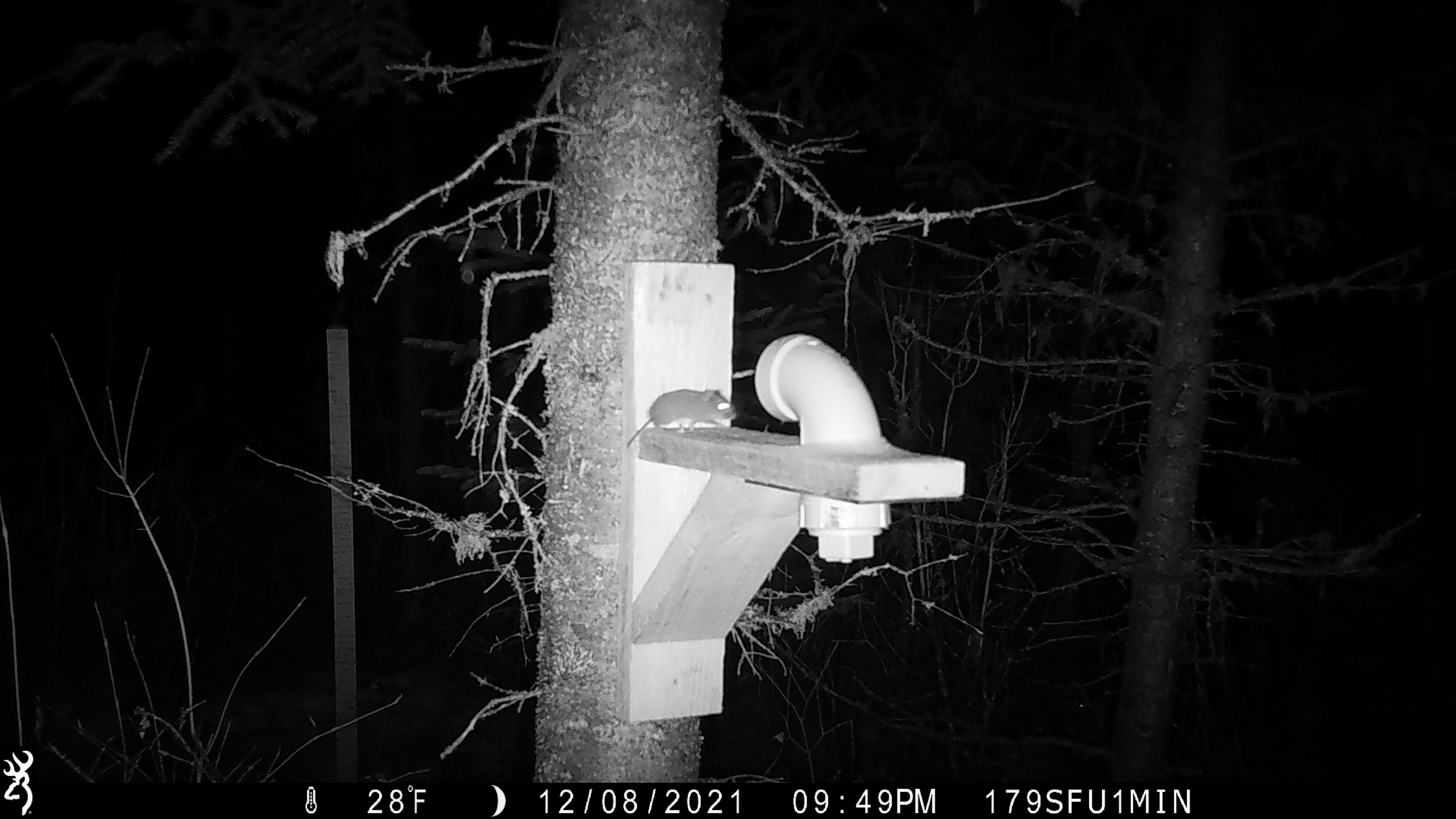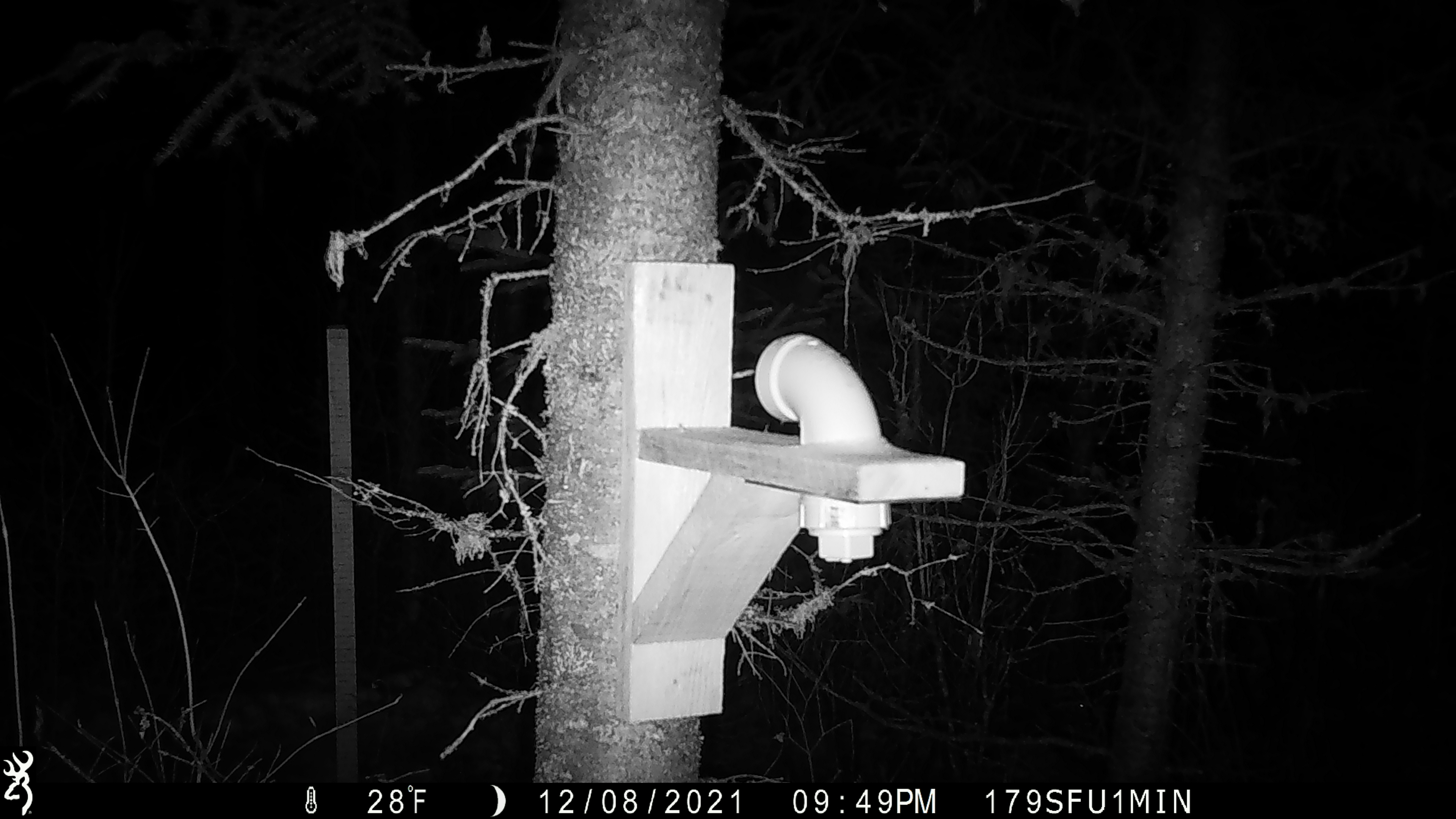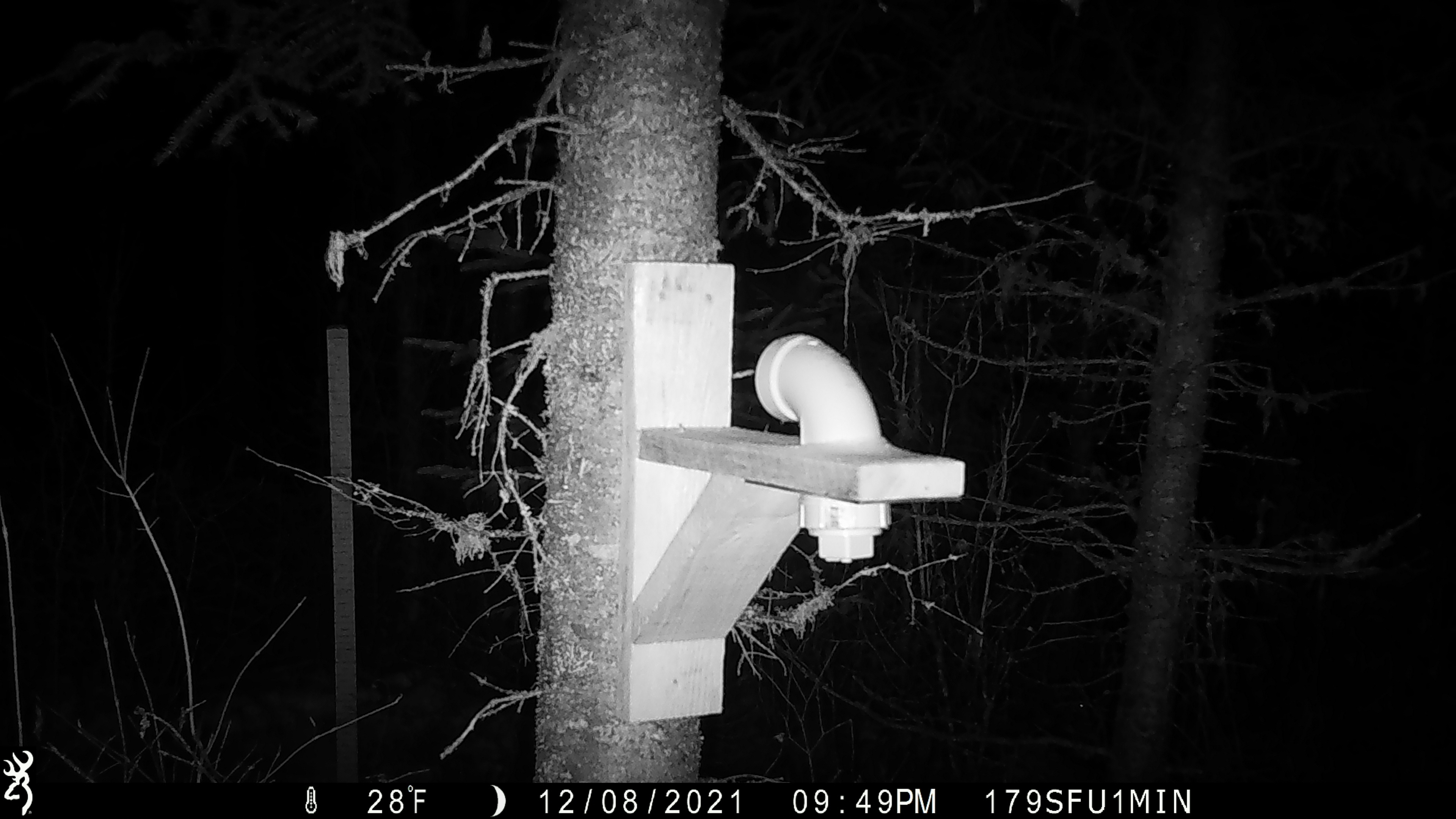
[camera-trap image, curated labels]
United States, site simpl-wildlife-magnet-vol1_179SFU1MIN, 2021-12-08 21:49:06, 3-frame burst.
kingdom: Animalia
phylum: Chordata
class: Mammalia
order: Rodentia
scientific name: Rodentia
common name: mouse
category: mouse sp.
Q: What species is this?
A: Mouse sp. (mouse) (Rodentia).